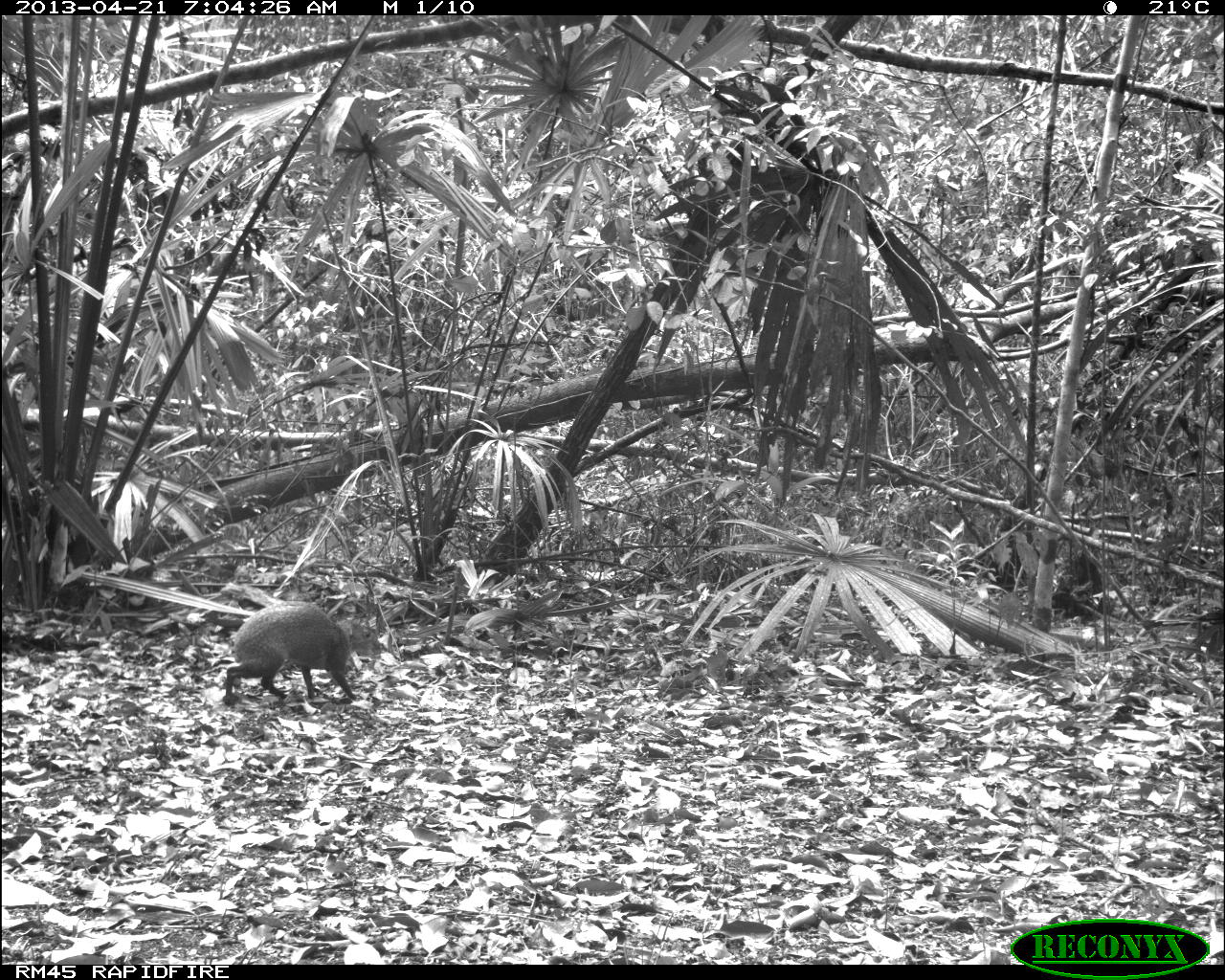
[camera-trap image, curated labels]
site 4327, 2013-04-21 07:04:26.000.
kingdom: Animalia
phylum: Chordata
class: Mammalia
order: Rodentia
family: Dasyproctidae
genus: Dasyprocta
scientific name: Dasyprocta punctata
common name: central american agouti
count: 1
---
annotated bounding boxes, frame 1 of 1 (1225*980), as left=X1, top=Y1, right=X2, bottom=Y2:
dasyprocta punctata: left=222, top=598, right=383, bottom=706